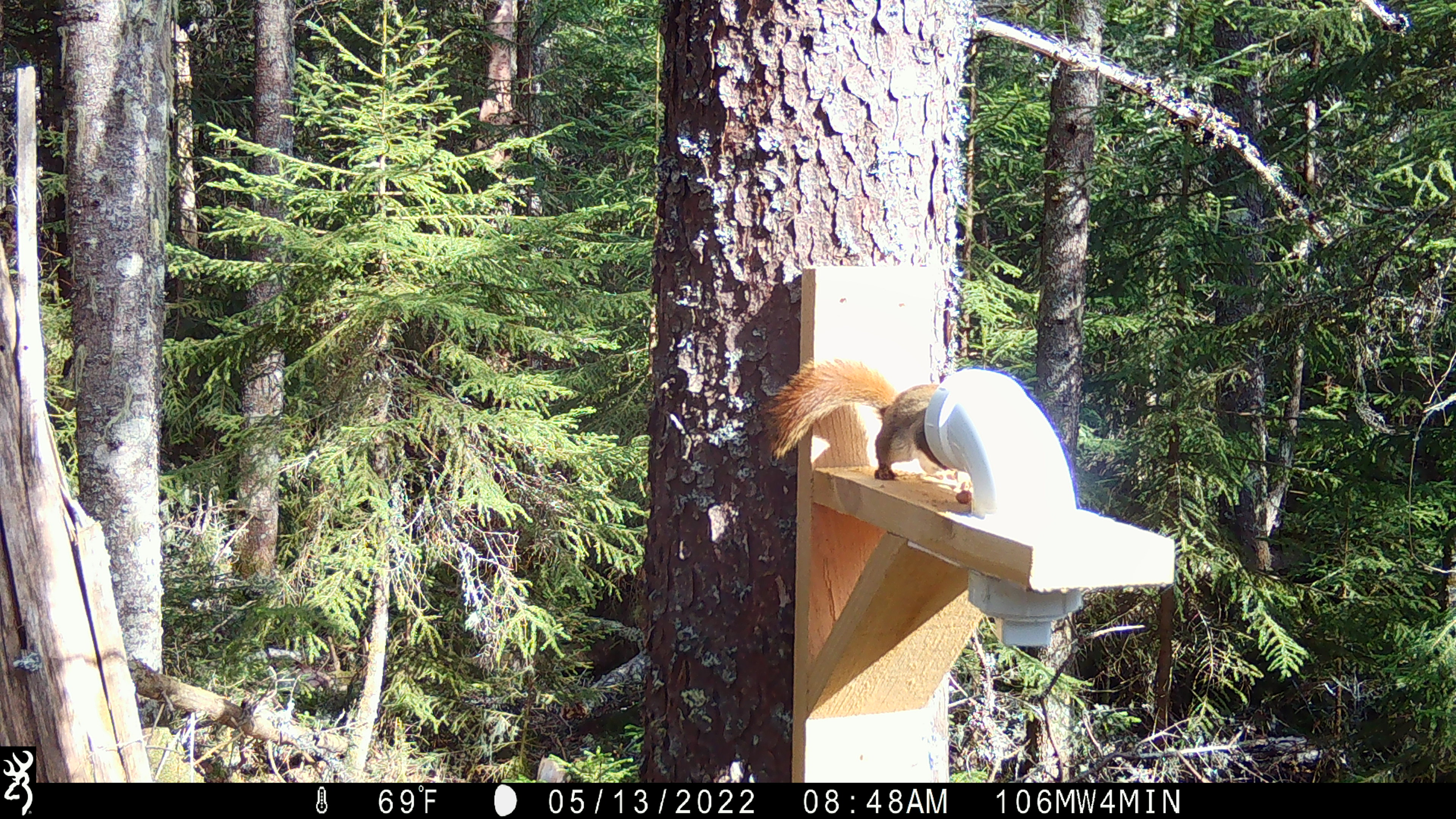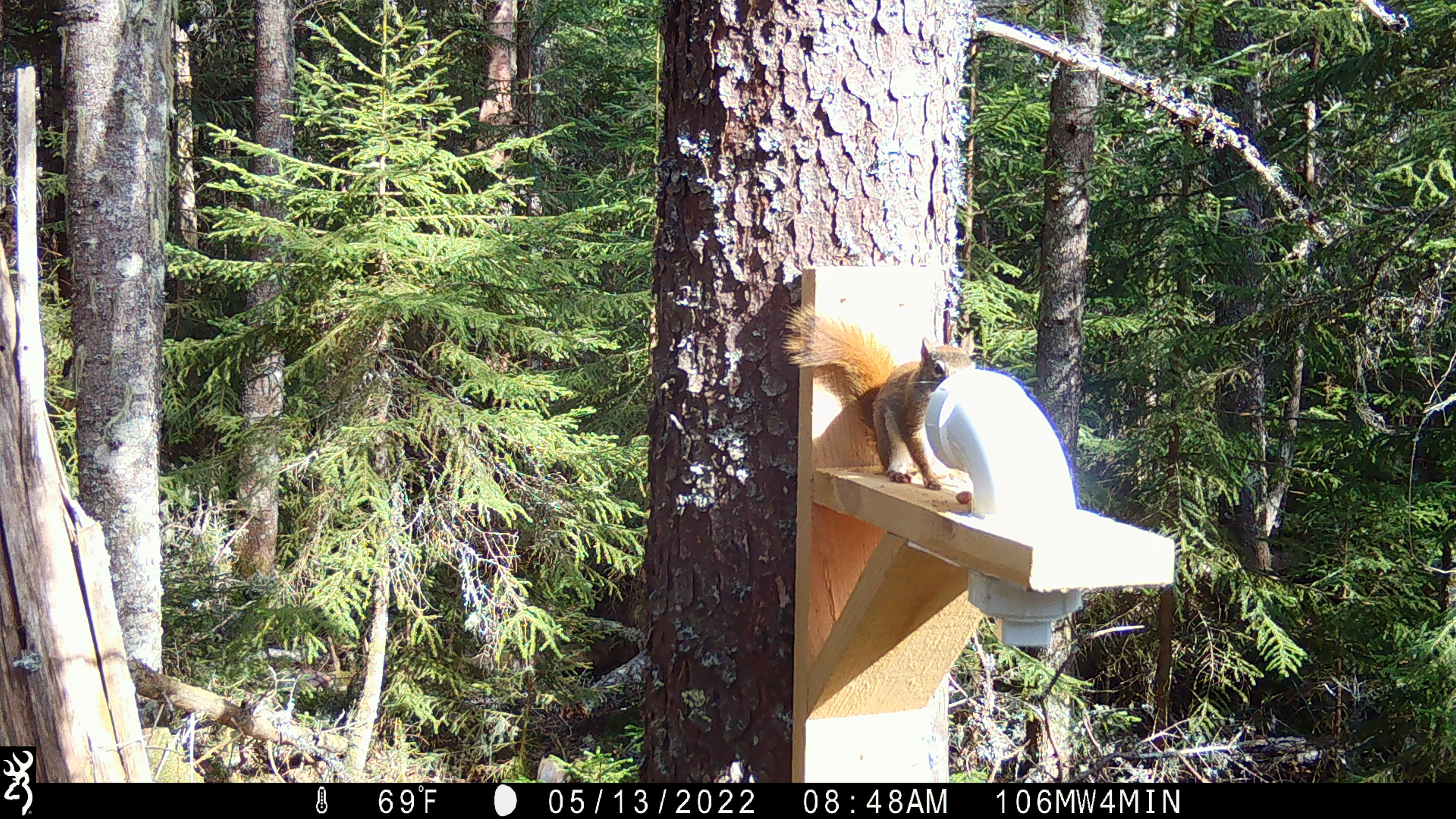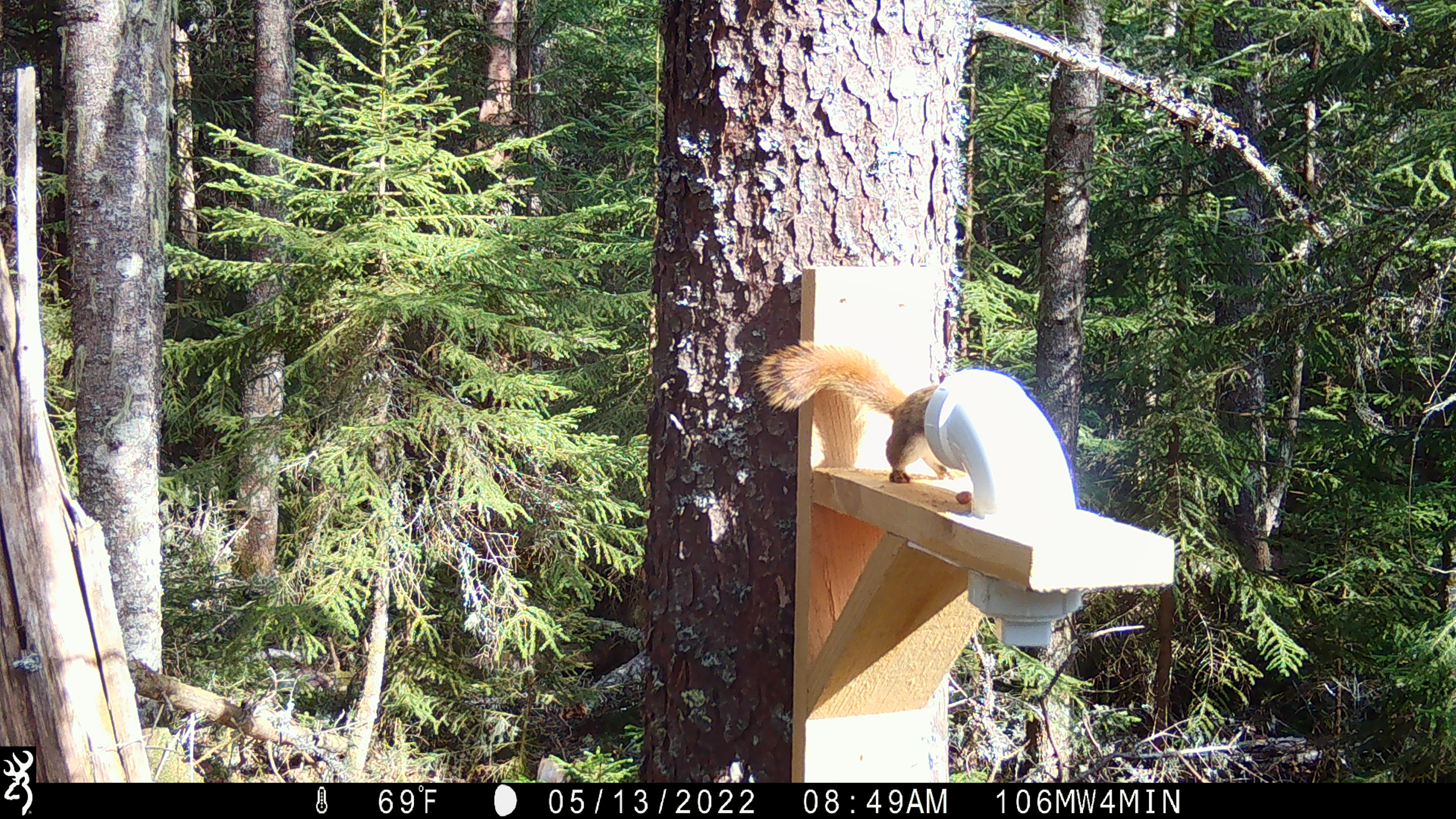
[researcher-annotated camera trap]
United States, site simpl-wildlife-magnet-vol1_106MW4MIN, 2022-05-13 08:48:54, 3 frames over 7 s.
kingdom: Animalia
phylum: Chordata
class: Mammalia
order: Rodentia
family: Sciuridae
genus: Tamiasciurus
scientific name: Tamiasciurus hudsonicus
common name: red squirrel